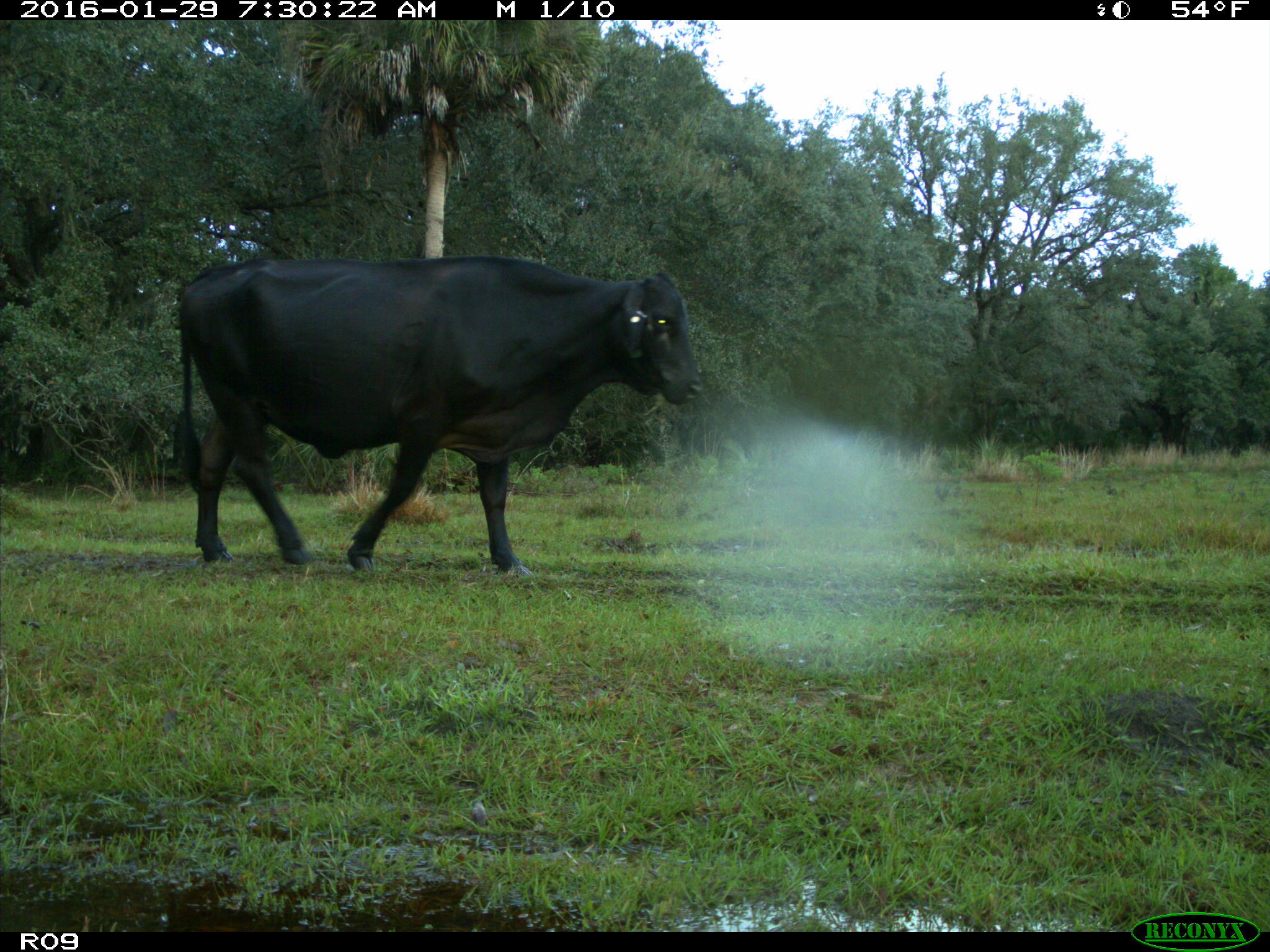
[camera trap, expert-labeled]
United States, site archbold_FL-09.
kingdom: Animalia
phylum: Chordata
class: Mammalia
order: Artiodactyla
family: Bovidae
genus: Bos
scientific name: Bos taurus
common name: domestic cow